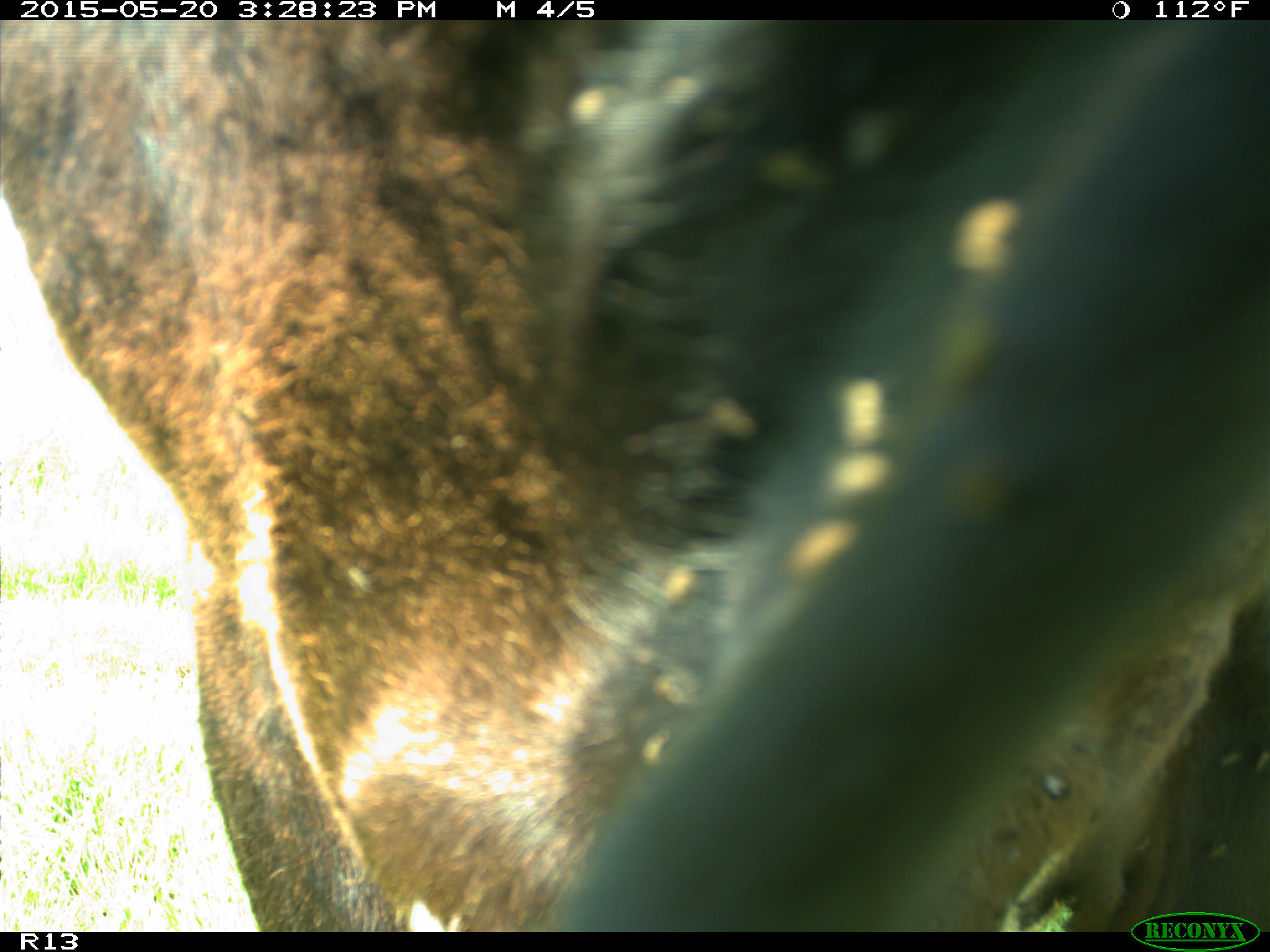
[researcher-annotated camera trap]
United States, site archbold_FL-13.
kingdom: Animalia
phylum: Chordata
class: Mammalia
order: Artiodactyla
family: Bovidae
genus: Bos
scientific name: Bos taurus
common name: domestic cow